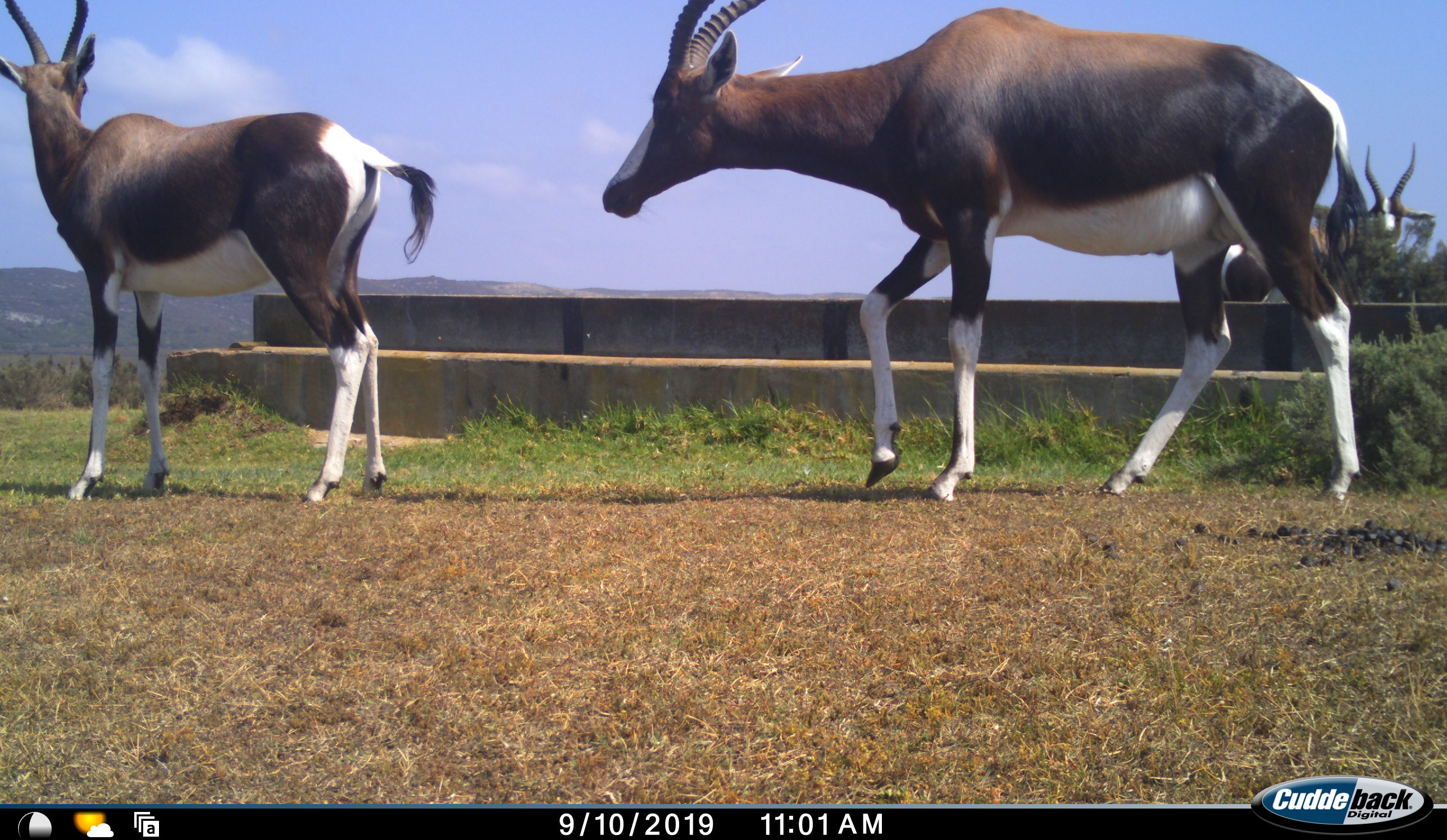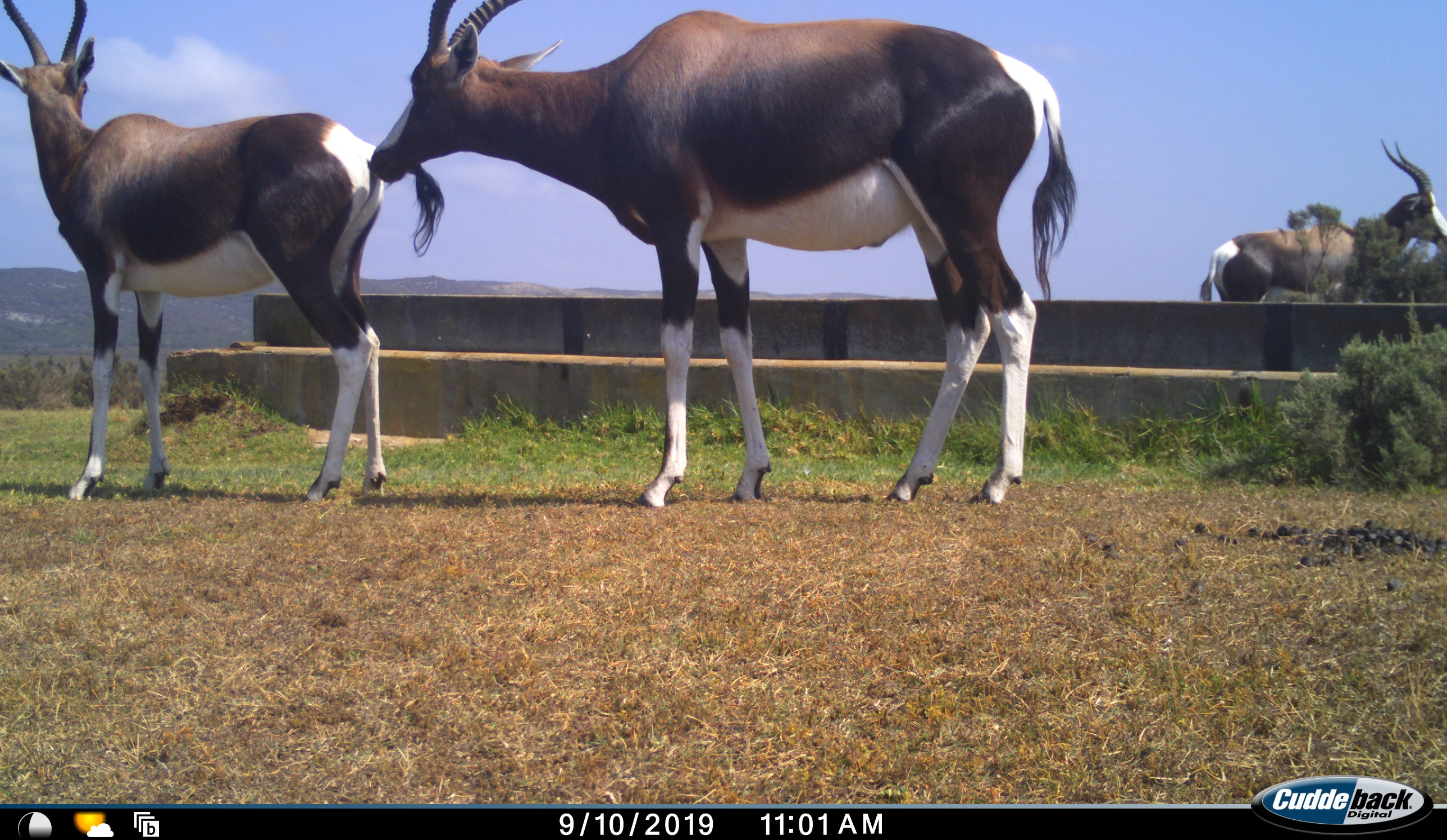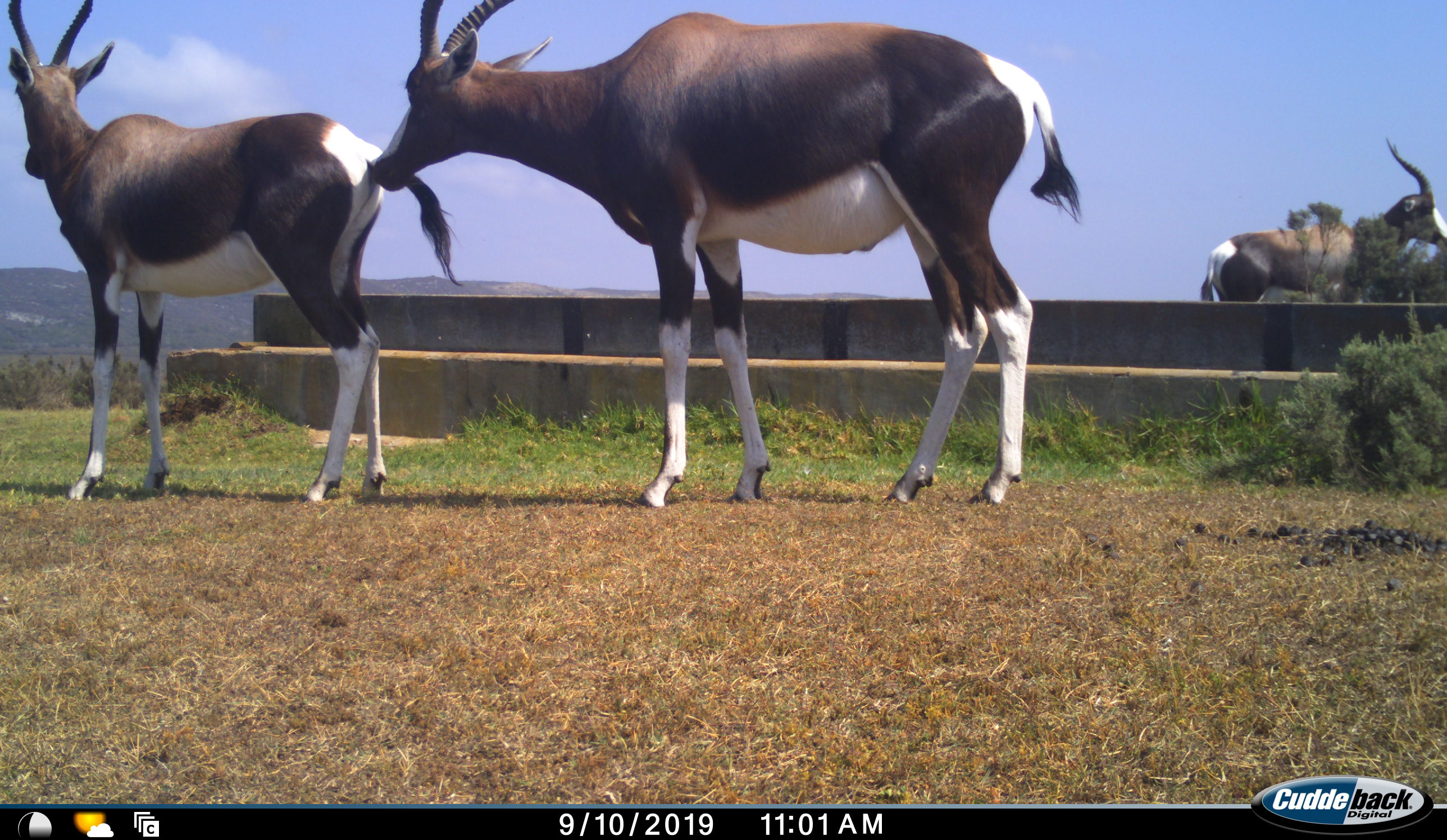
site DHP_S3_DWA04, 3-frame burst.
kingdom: Animalia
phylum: Chordata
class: Mammalia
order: Artiodactyla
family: Bovidae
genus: Damaliscus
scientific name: Damaliscus pygargus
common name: bontebok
Bontebok (Damaliscus pygargus), count 3. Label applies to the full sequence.